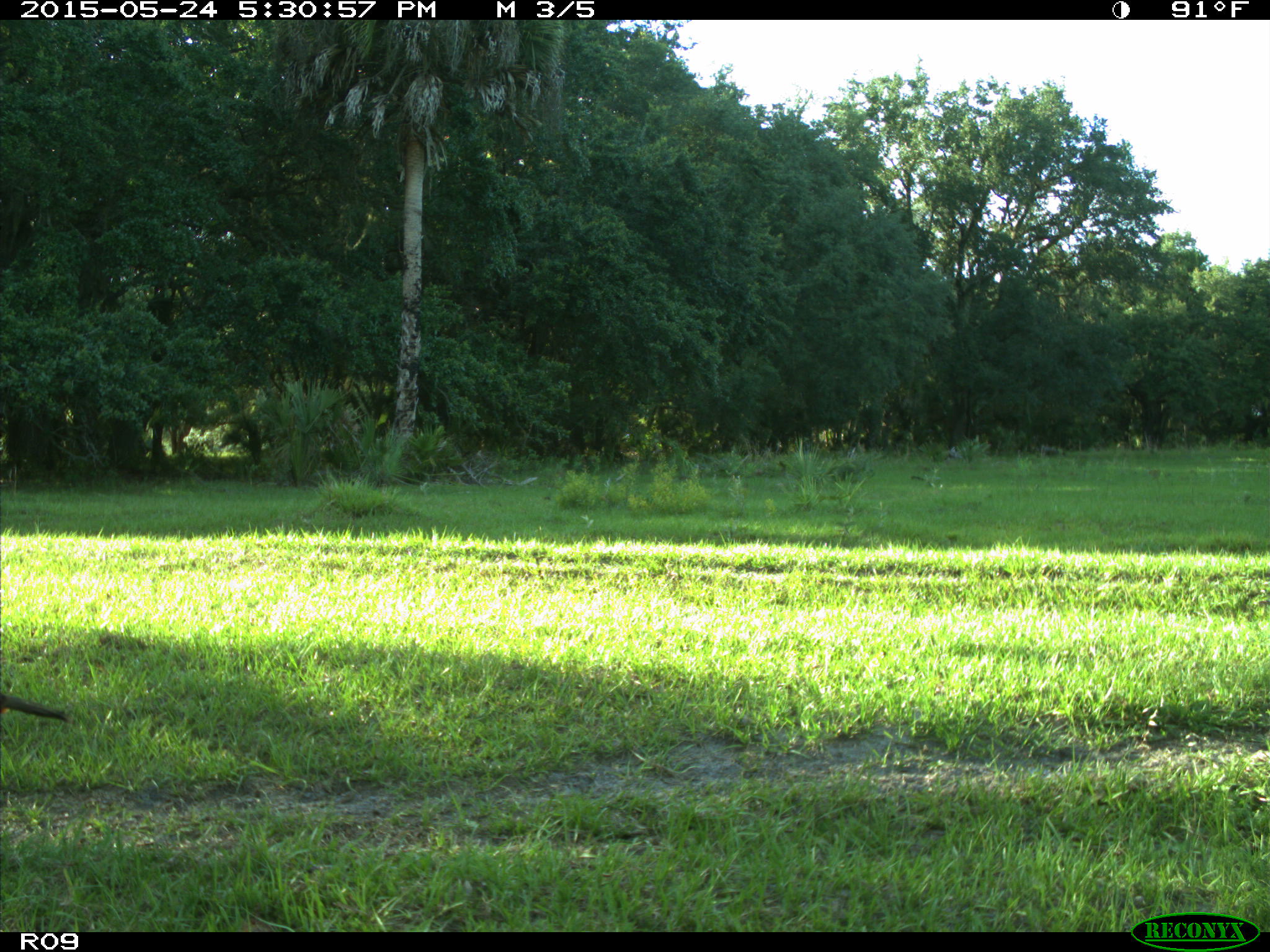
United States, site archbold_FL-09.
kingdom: Animalia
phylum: Chordata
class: Aves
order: Galliformes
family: Phasianidae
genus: Meleagris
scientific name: Meleagris gallopavo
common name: wild turkey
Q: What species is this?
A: Meleagris gallopavo (wild turkey).